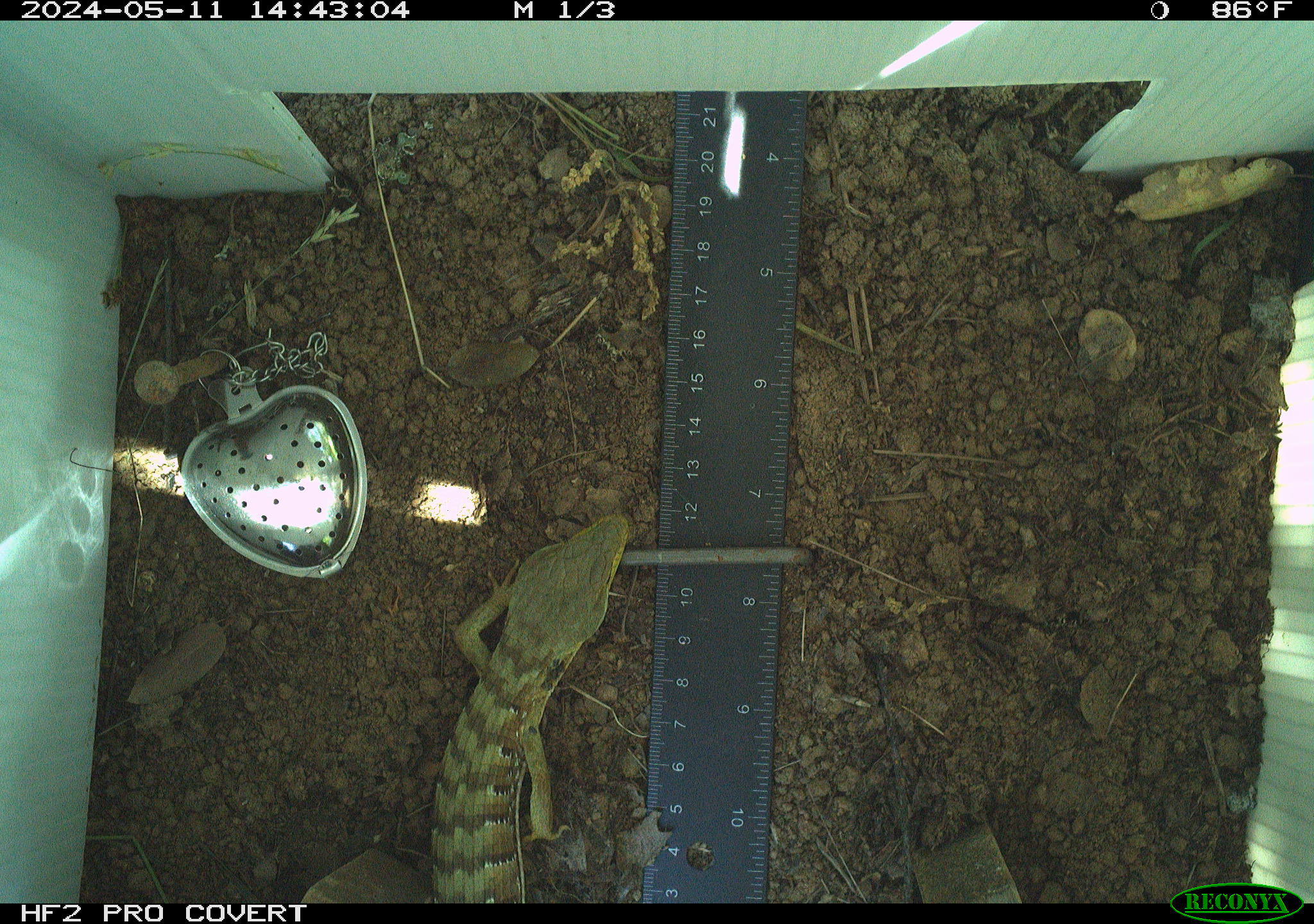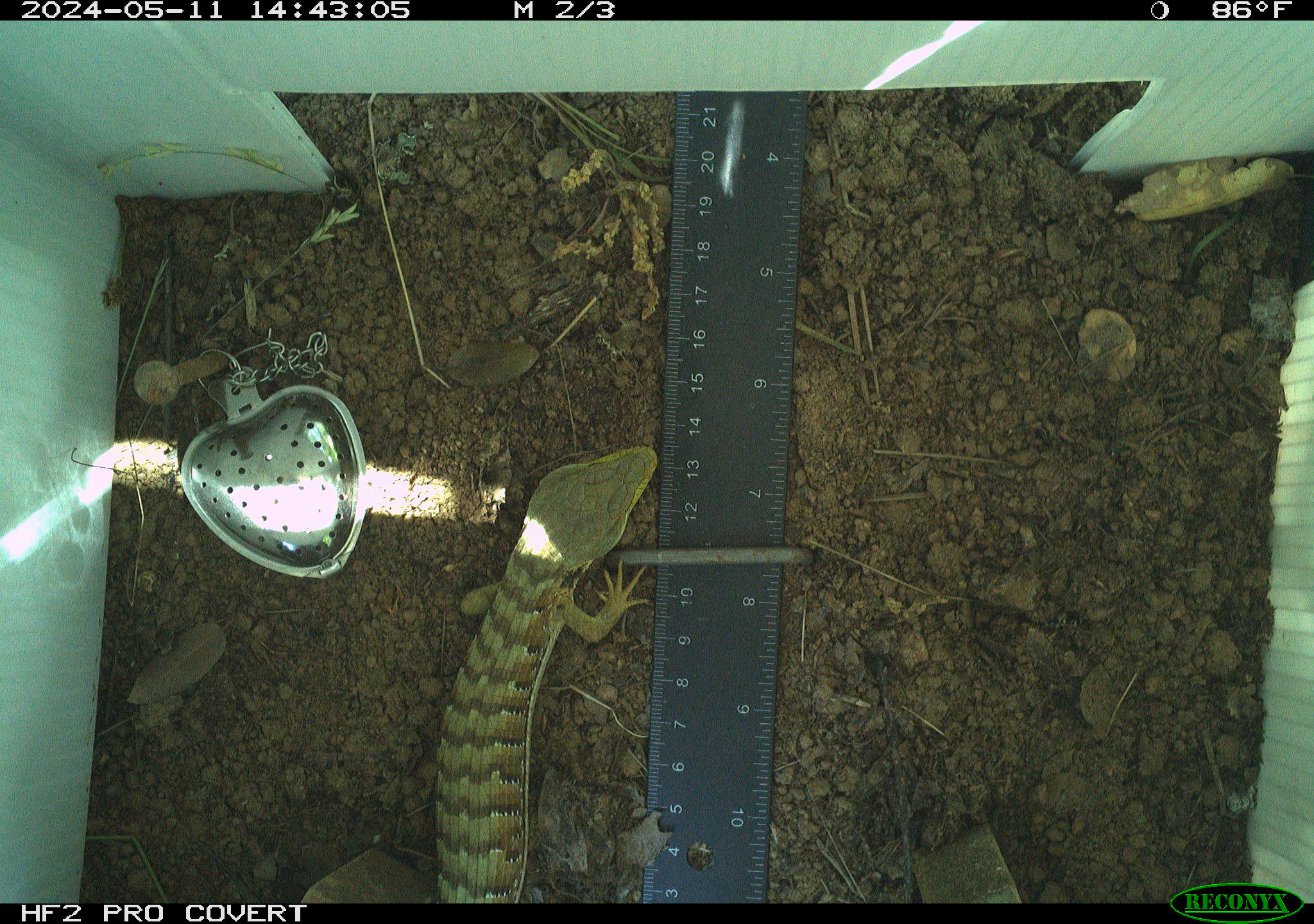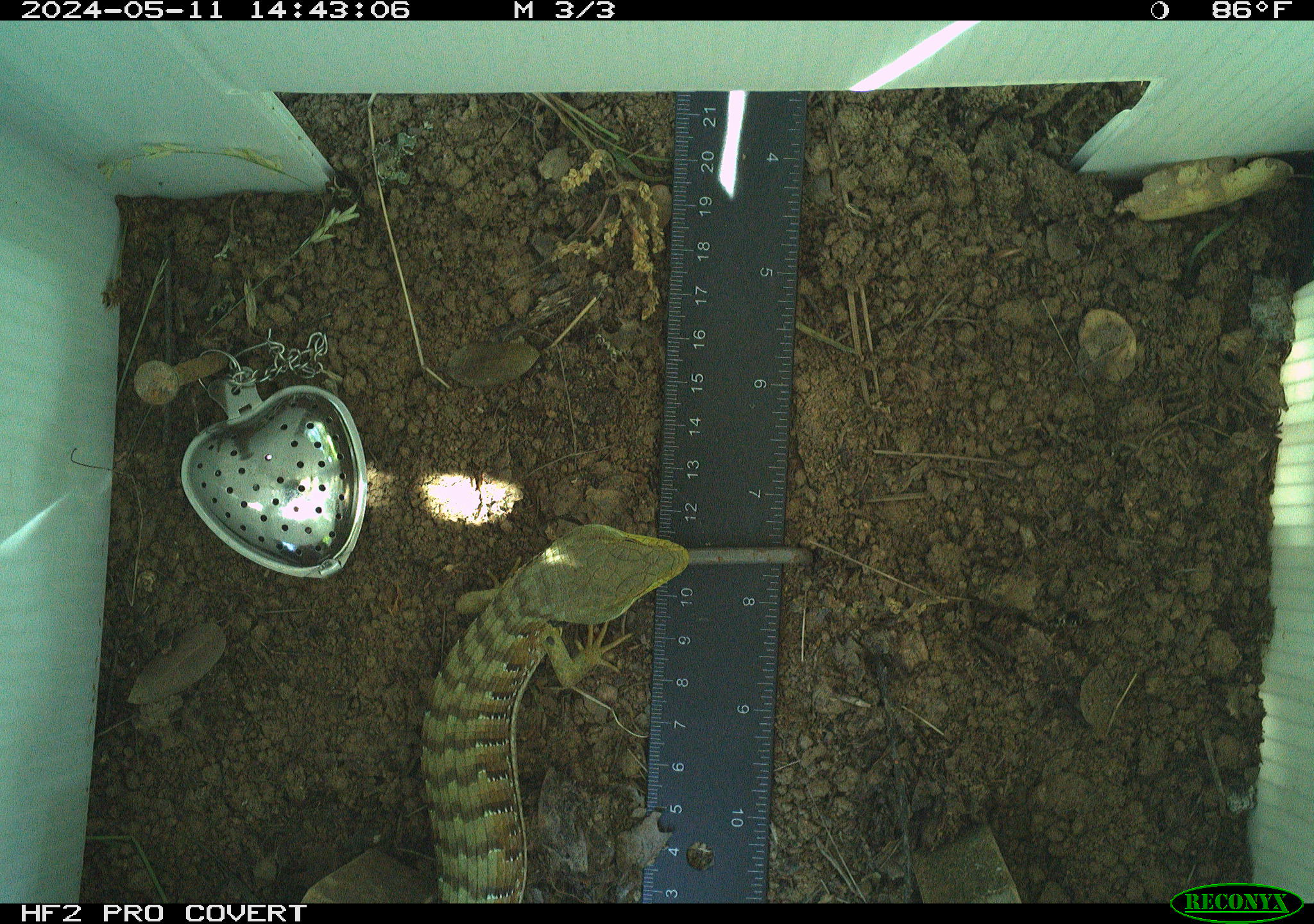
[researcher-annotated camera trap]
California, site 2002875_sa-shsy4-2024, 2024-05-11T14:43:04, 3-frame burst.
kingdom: Animalia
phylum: Chordata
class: Reptilia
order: Squamata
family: Anguidae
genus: Elgaria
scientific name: Elgaria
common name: alligator lizards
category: elgaria species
Elgaria species (alligator lizards) (Elgaria).